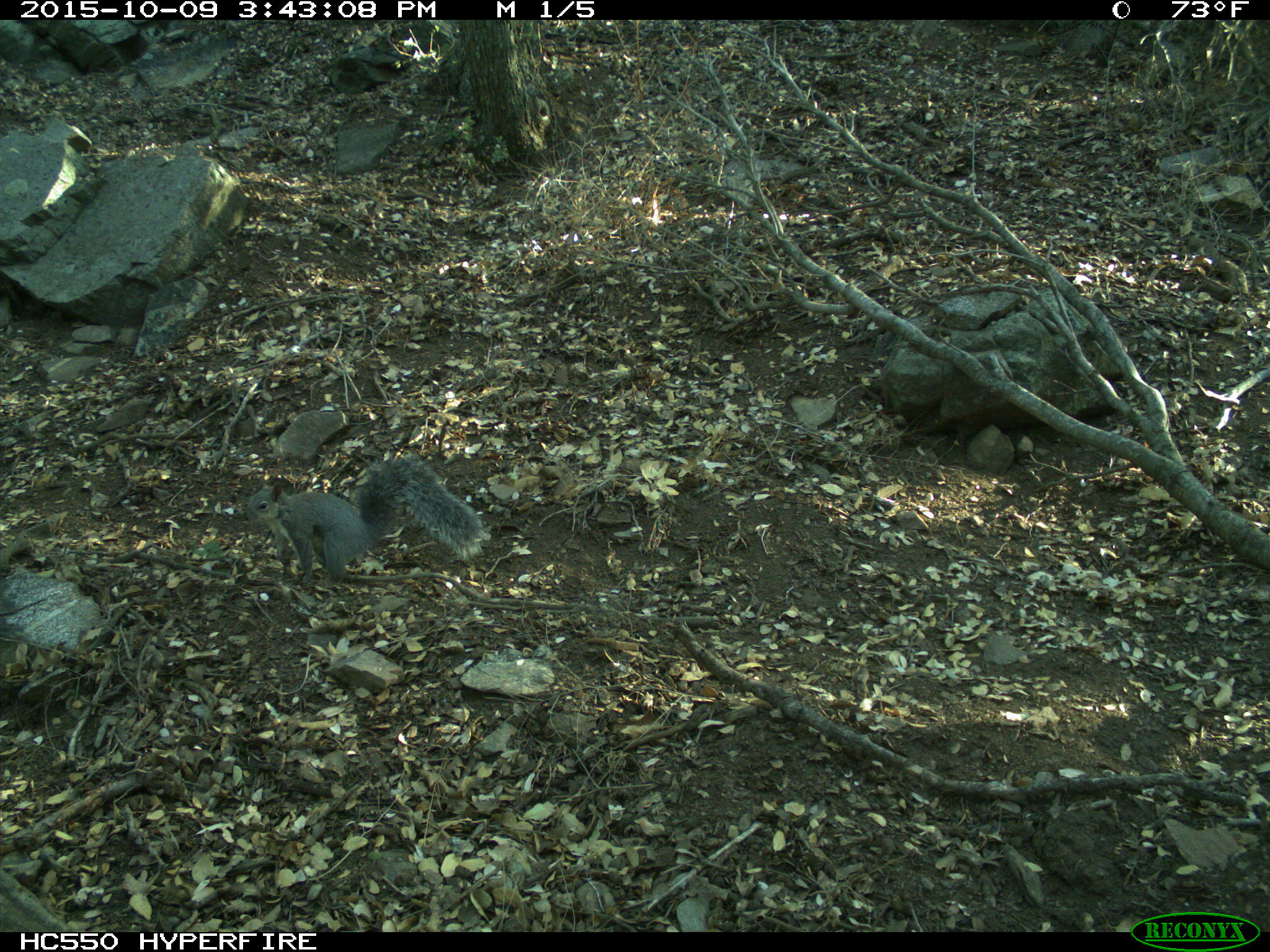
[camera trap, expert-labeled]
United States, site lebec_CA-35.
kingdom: Animalia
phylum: Chordata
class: Mammalia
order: Rodentia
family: Sciuridae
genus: Sciurus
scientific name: Sciurus carolinensis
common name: eastern gray squirrel